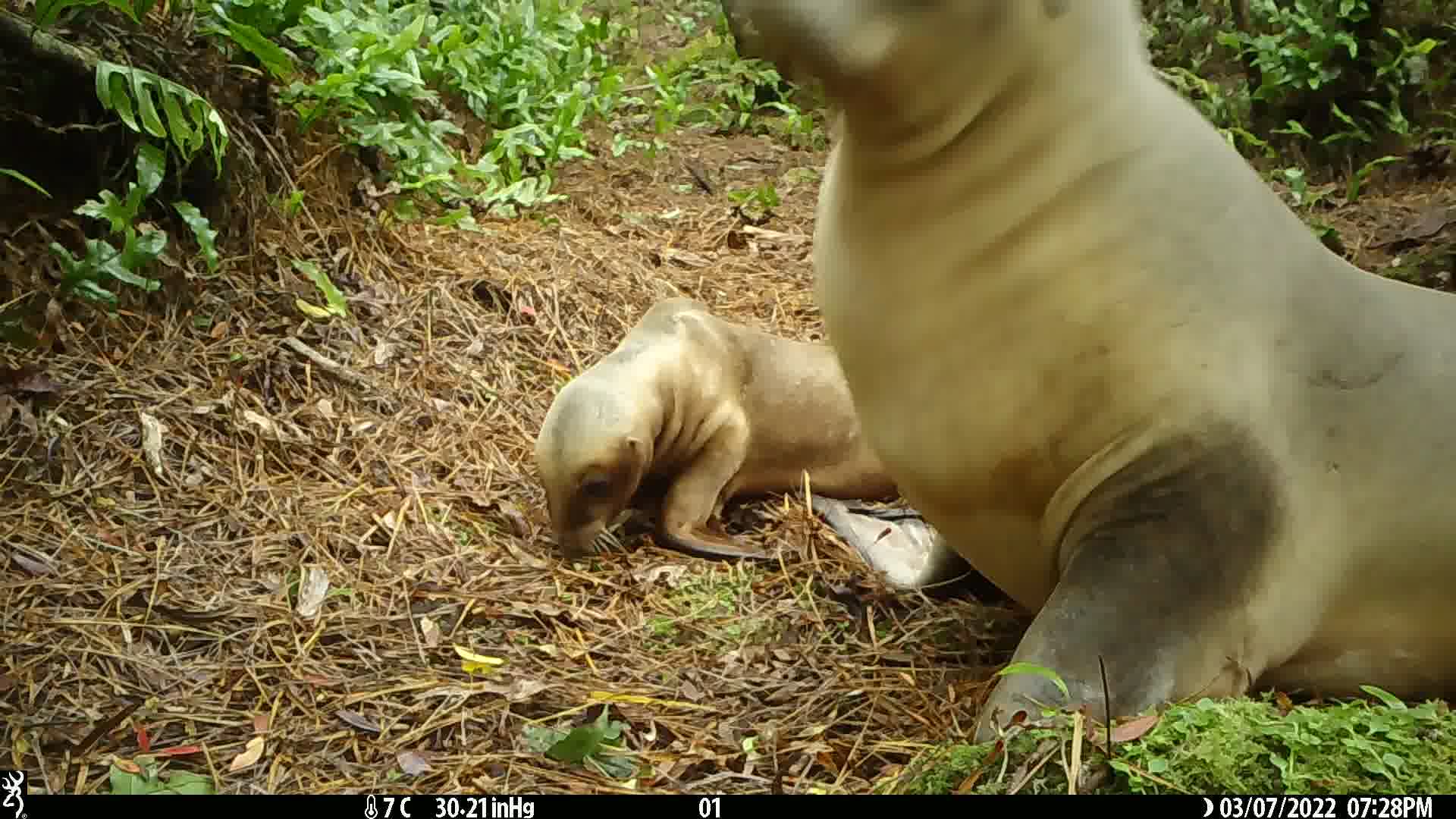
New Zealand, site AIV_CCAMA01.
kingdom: Animalia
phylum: Chordata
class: Mammalia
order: Carnivora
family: Otariidae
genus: Phocarctos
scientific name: Phocarctos hookeri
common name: new zealand sea lion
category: sealion